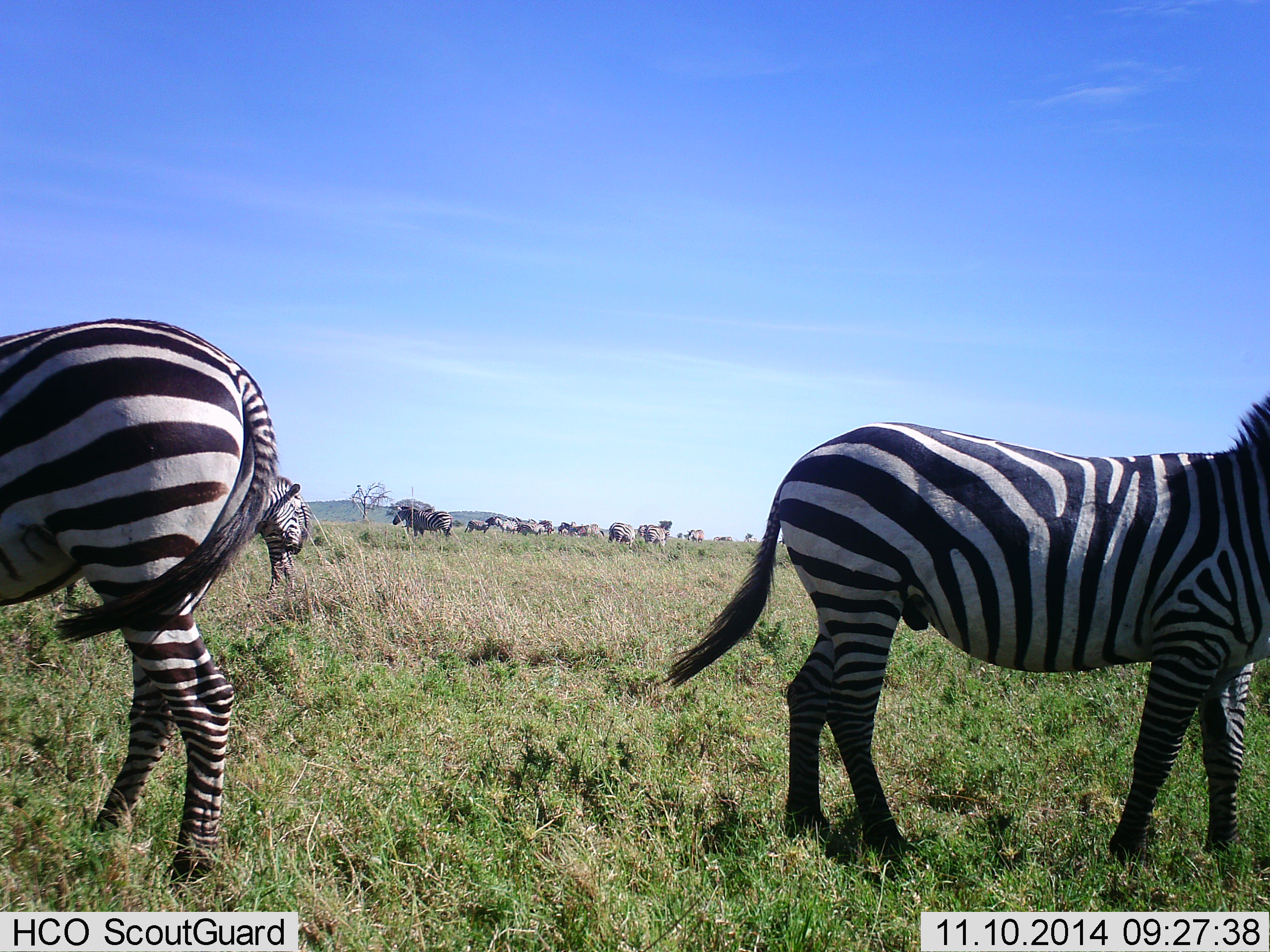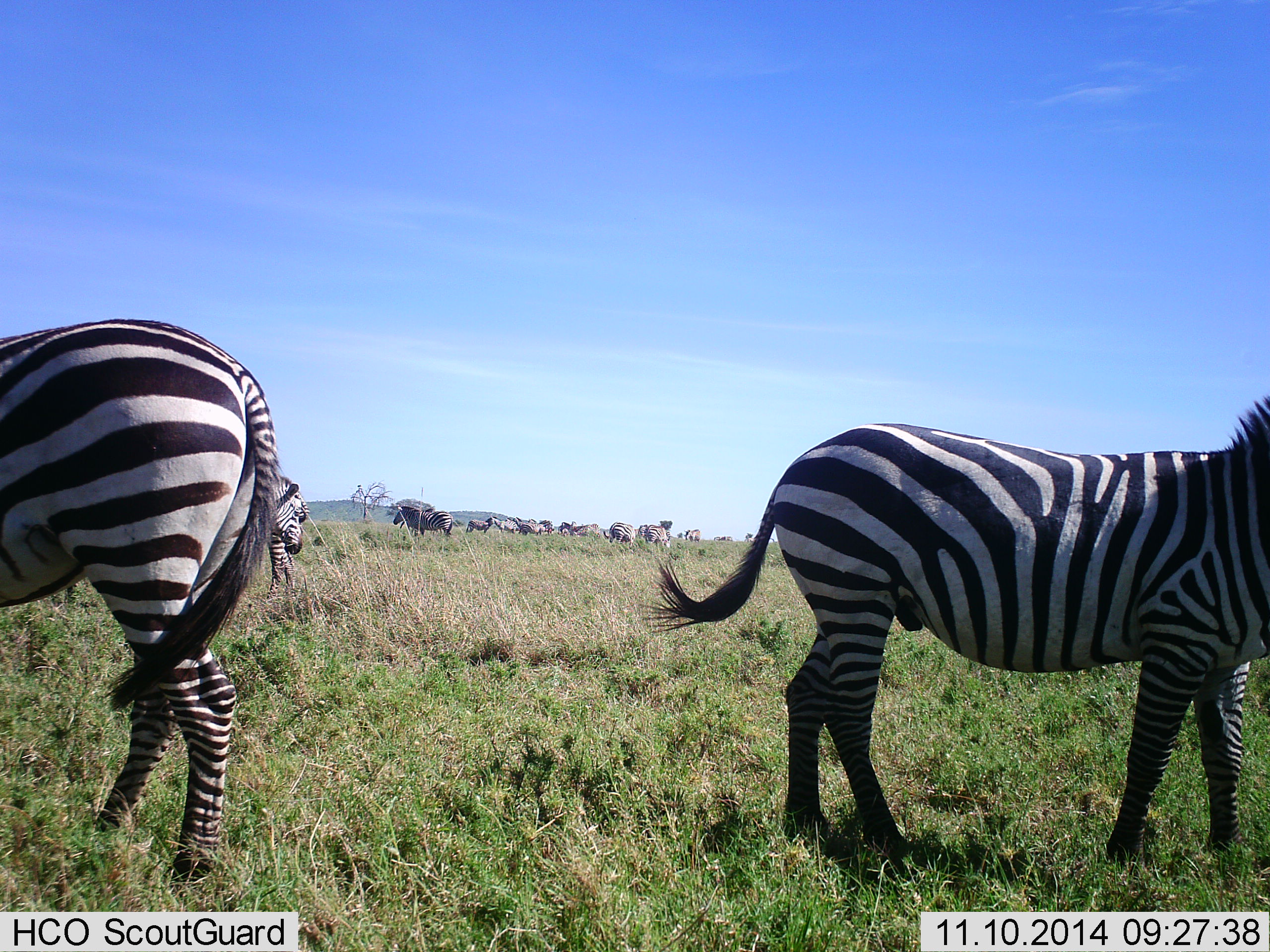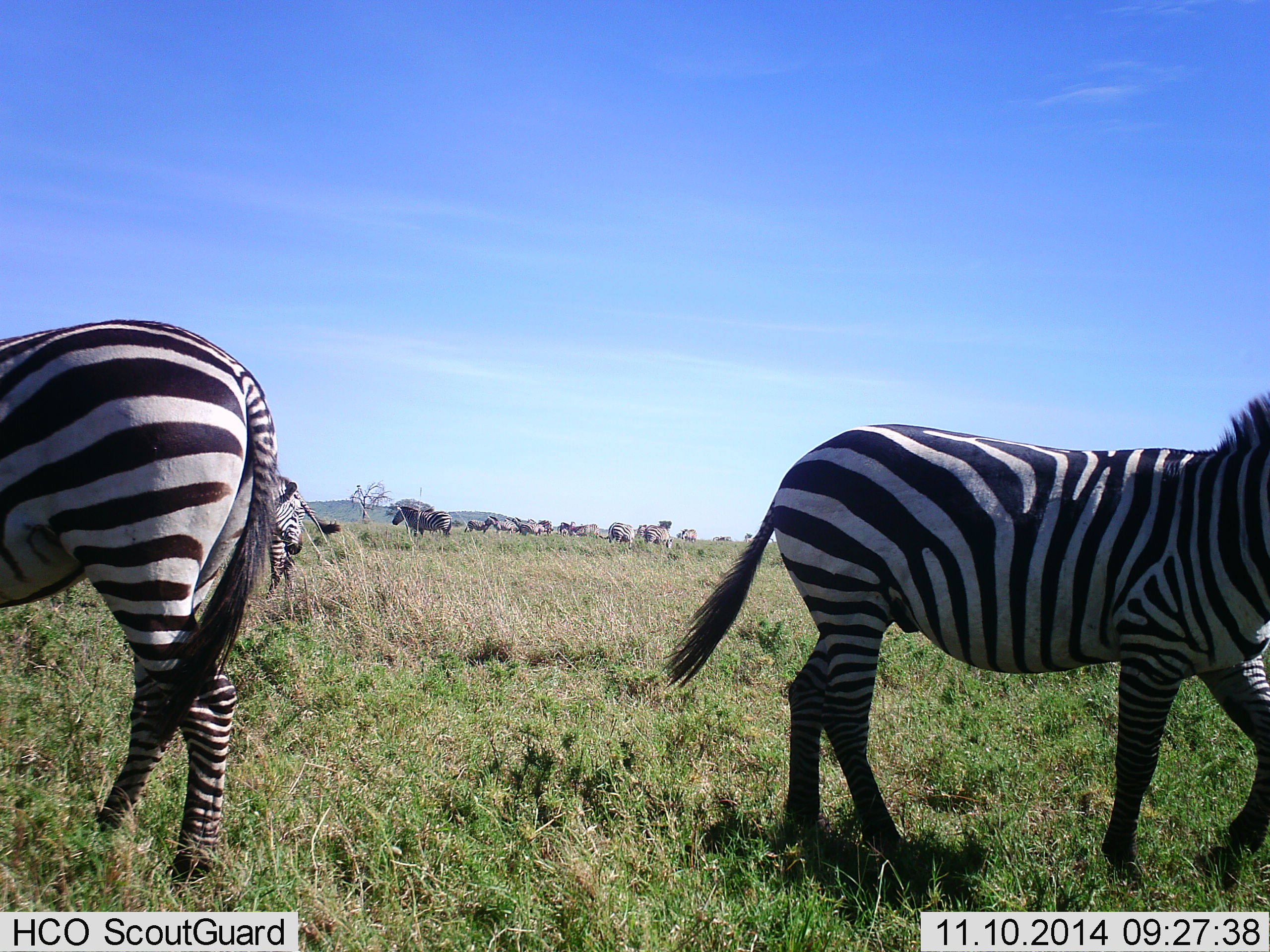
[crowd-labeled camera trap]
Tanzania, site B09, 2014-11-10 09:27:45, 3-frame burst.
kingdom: Animalia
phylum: Chordata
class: Mammalia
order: Perissodactyla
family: Equidae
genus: Equus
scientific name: Equus quagga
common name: plains zebra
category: zebra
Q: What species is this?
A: Zebra (plains zebra) (Equus quagga).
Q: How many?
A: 11-50.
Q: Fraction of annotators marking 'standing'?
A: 80%.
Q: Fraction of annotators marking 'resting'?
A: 0%.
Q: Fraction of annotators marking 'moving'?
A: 10%.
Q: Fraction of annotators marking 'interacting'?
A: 10%.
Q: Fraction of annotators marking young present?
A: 0%.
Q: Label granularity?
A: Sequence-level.